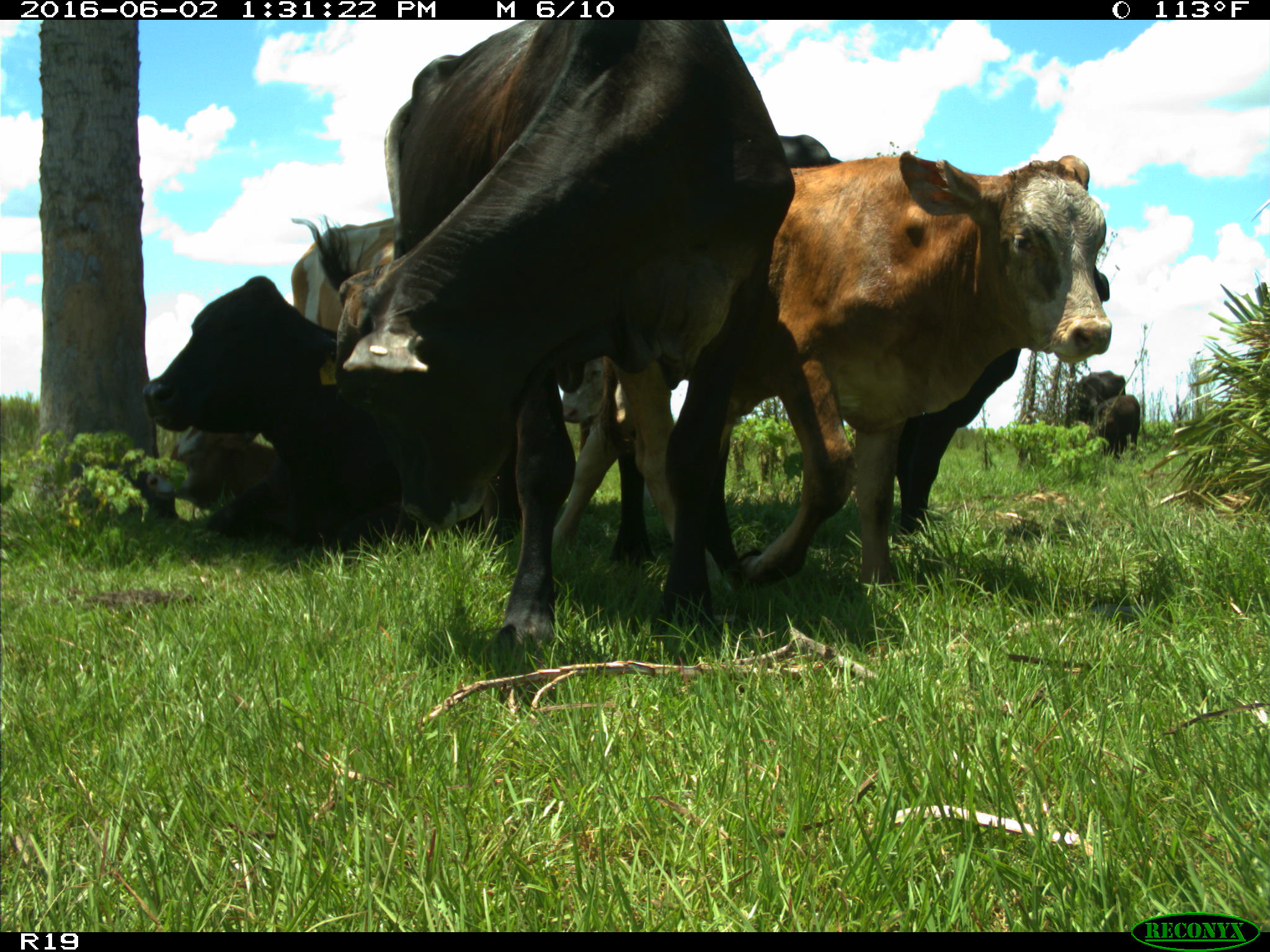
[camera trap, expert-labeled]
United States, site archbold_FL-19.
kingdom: Animalia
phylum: Chordata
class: Mammalia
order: Artiodactyla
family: Bovidae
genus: Bos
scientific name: Bos taurus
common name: domestic cow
Bos taurus (domestic cow).